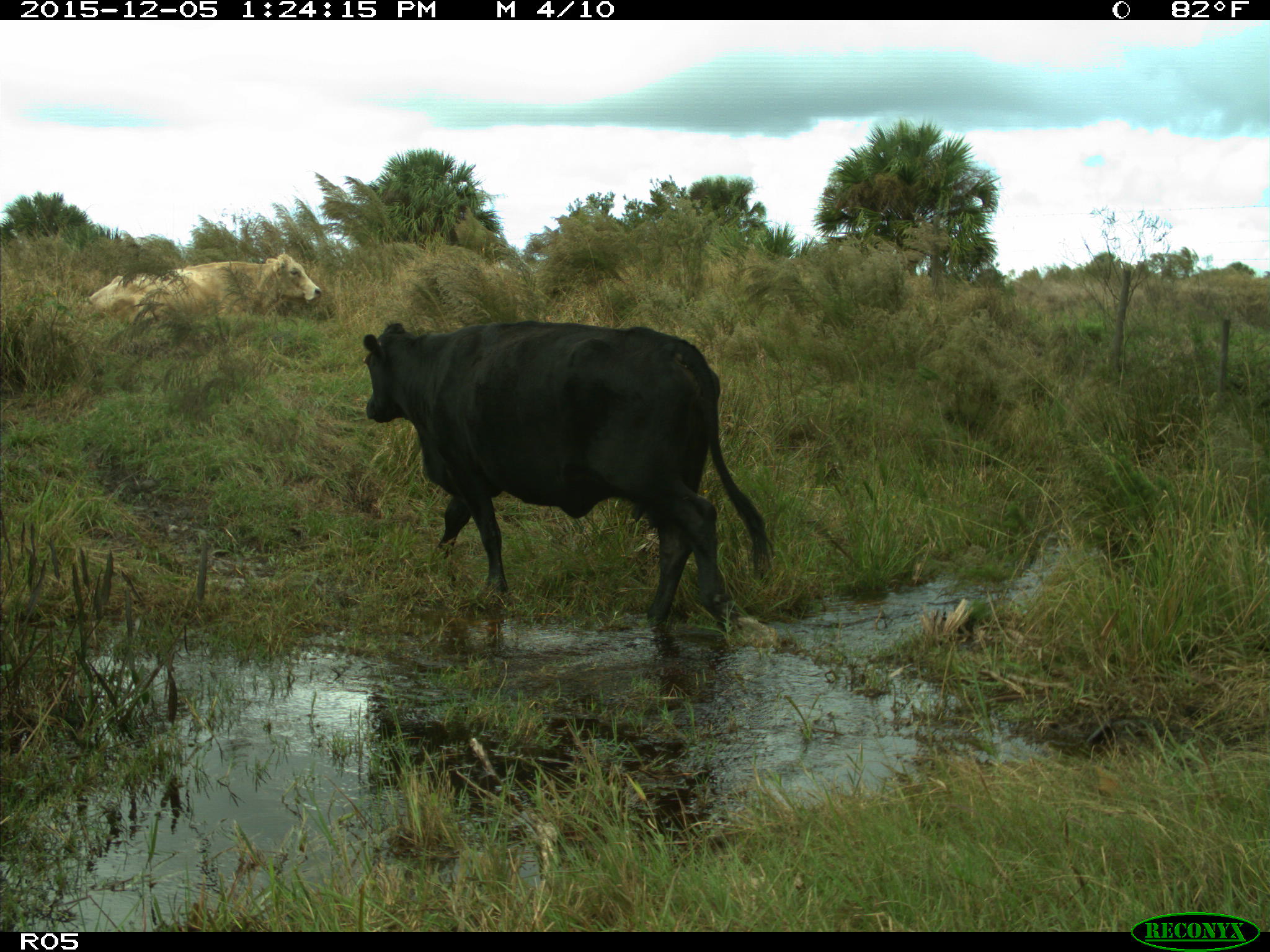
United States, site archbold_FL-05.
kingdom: Animalia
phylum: Chordata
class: Mammalia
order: Artiodactyla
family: Bovidae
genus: Bos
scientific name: Bos taurus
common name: domestic cow